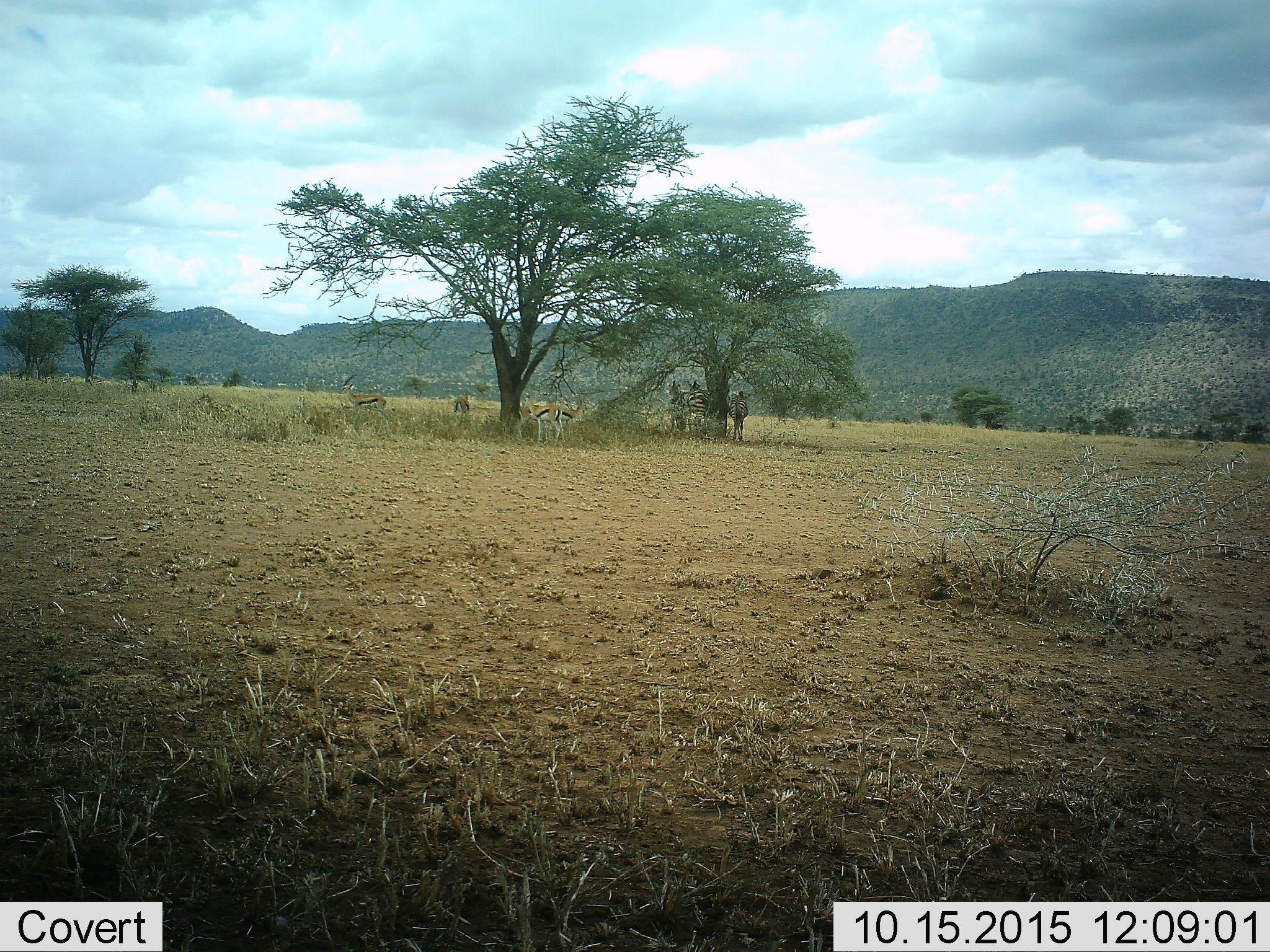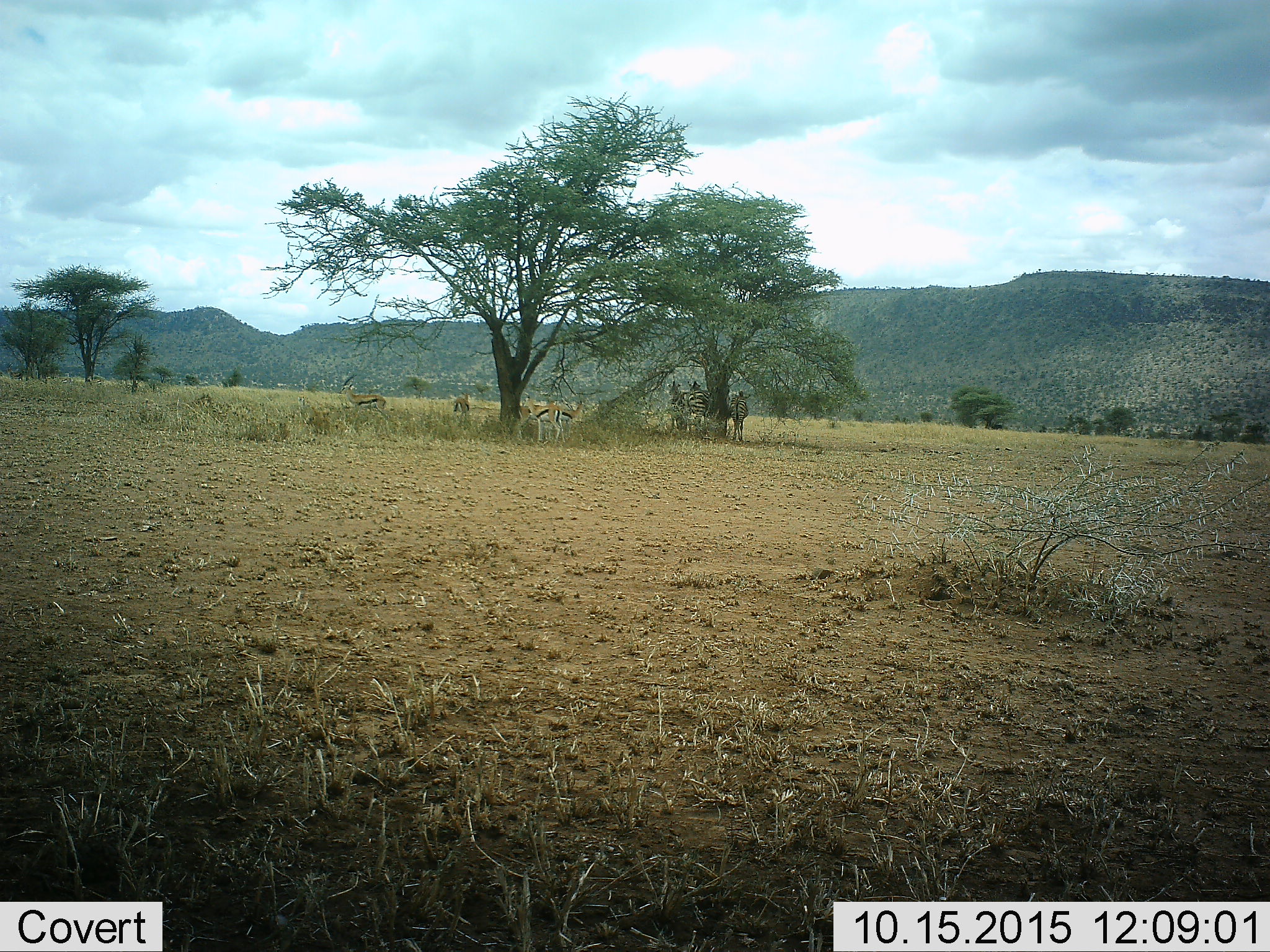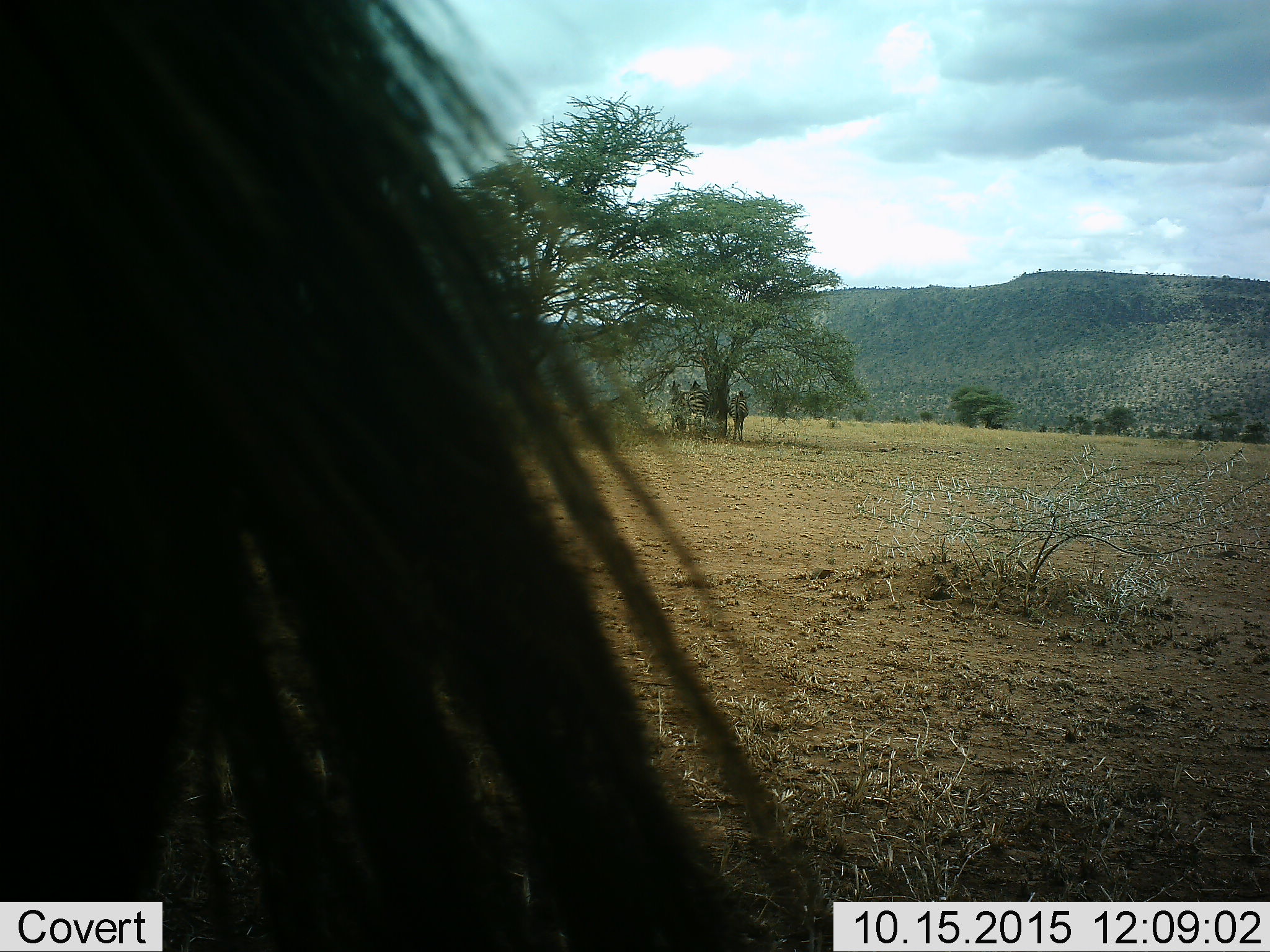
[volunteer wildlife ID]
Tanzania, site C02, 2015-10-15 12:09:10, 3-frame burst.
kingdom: Animalia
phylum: Chordata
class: Mammalia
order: Artiodactyla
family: Bovidae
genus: Eudorcas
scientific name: Eudorcas thomsonii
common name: thomson's gazelle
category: gazellethomsons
Gazellethomsons (thomson's gazelle) (Eudorcas thomsonii), count 4. Behavior (volunteer vote fractions): standing 100%, resting 6%, moving 0%, interacting 0%. Young present (vote fraction): 0%. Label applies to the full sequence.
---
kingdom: Animalia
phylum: Chordata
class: Mammalia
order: Perissodactyla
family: Equidae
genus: Equus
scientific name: Equus quagga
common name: plains zebra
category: zebra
Zebra (plains zebra) (Equus quagga), count 3. Behavior (volunteer vote fractions): standing 100%, resting 6%, moving 12%, interacting 0%. Young present (vote fraction): 0%. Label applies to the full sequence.